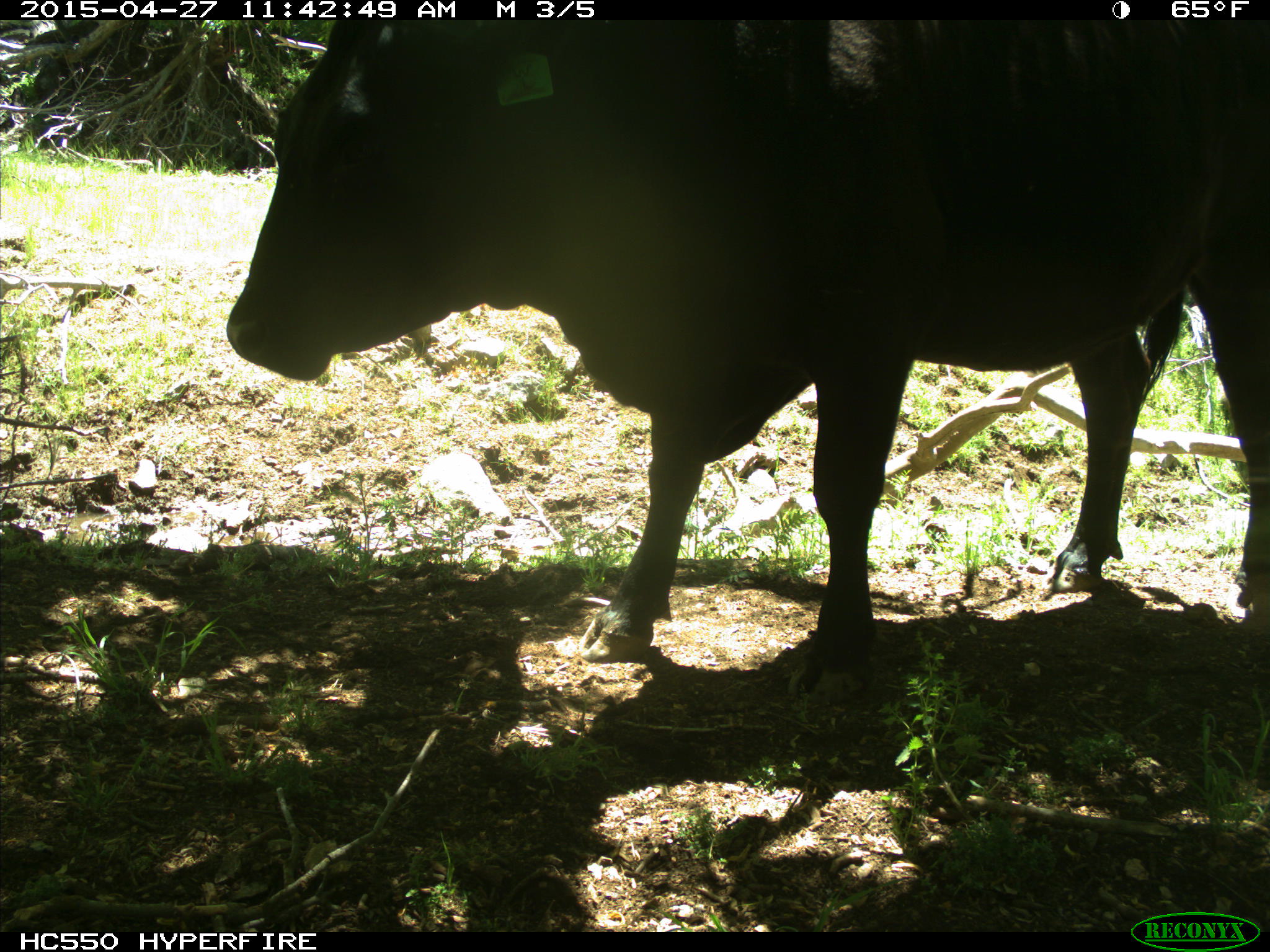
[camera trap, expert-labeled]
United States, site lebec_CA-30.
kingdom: Animalia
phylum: Chordata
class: Mammalia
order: Artiodactyla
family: Bovidae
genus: Bos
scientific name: Bos taurus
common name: domestic cow